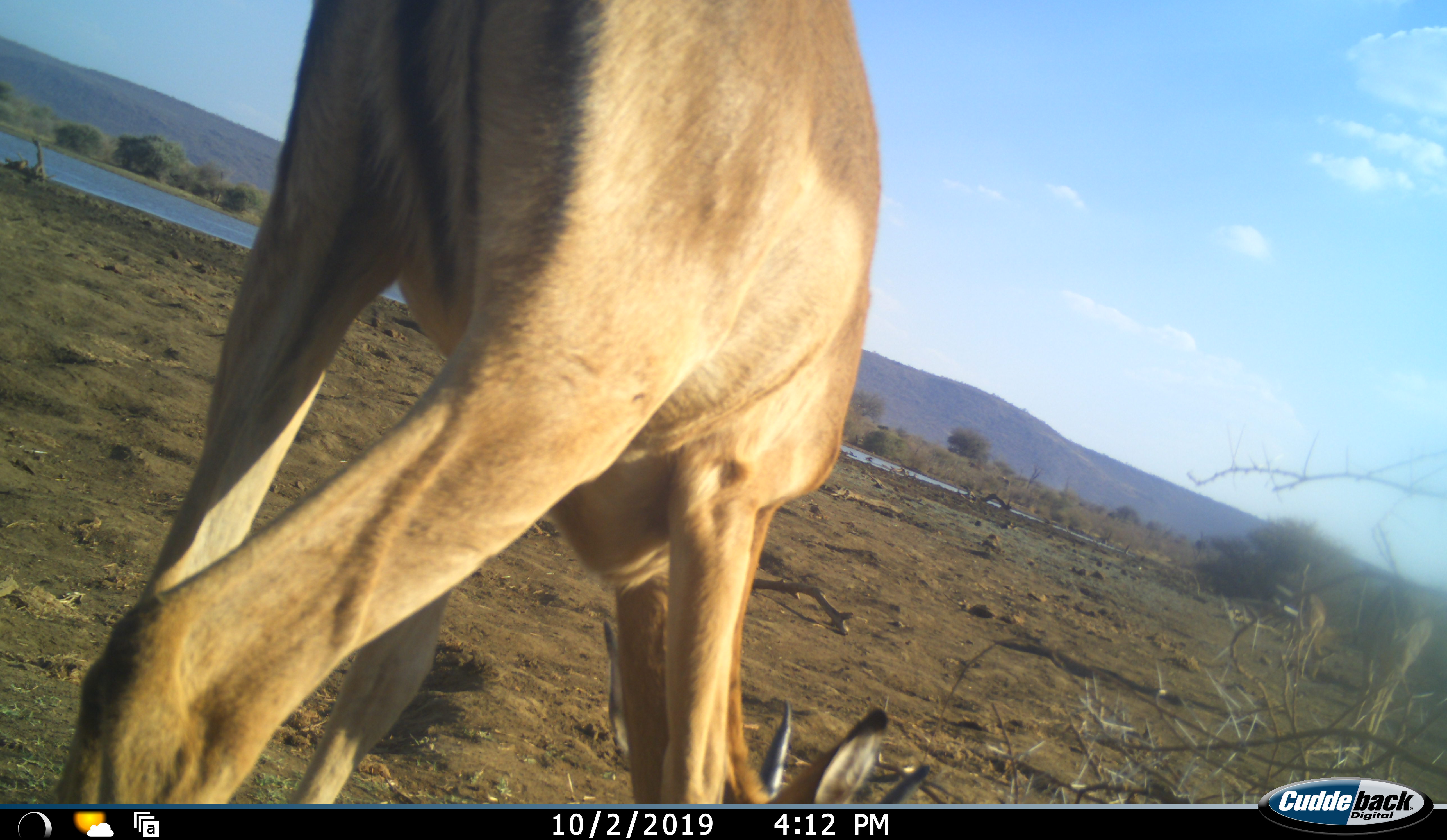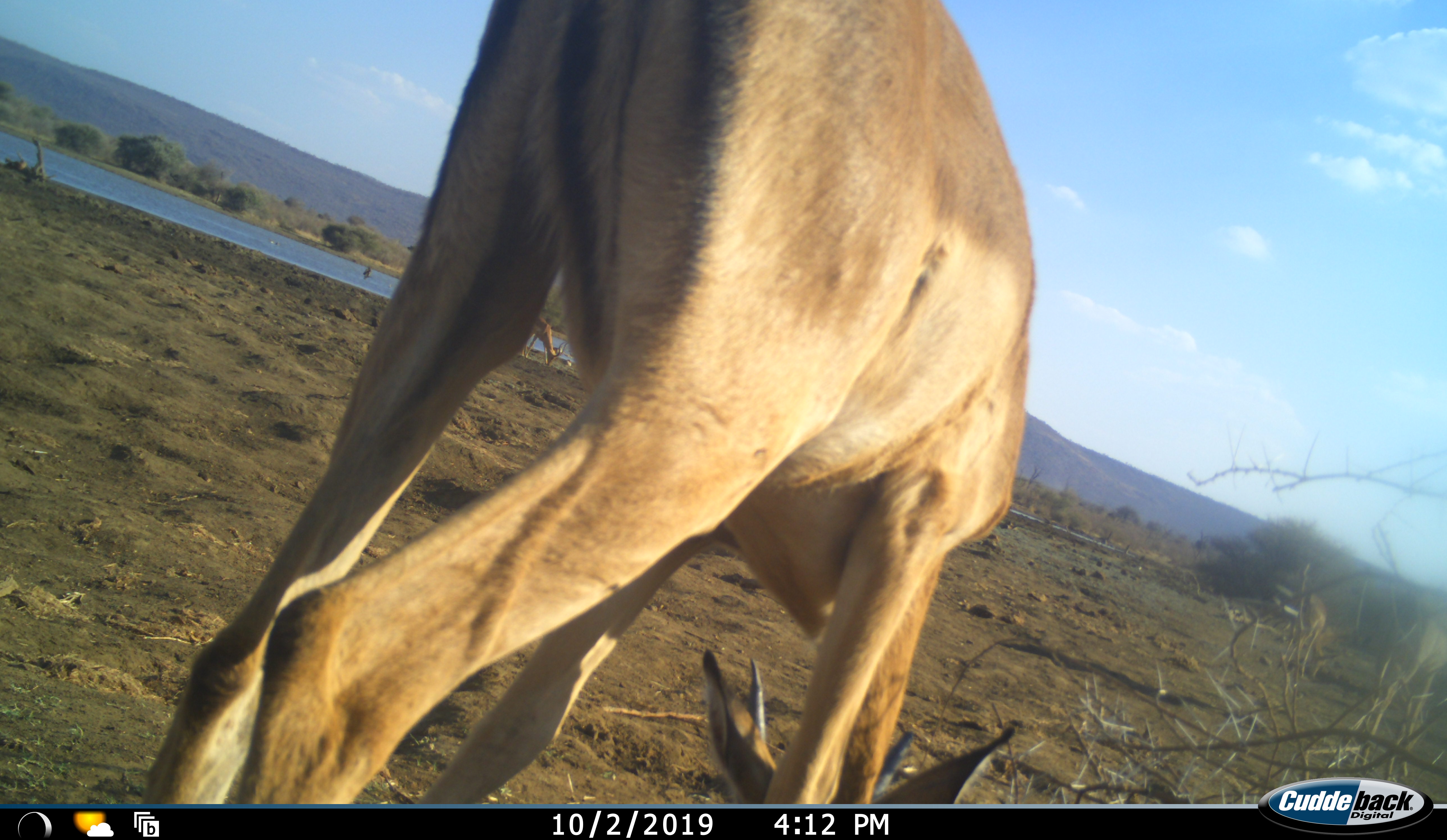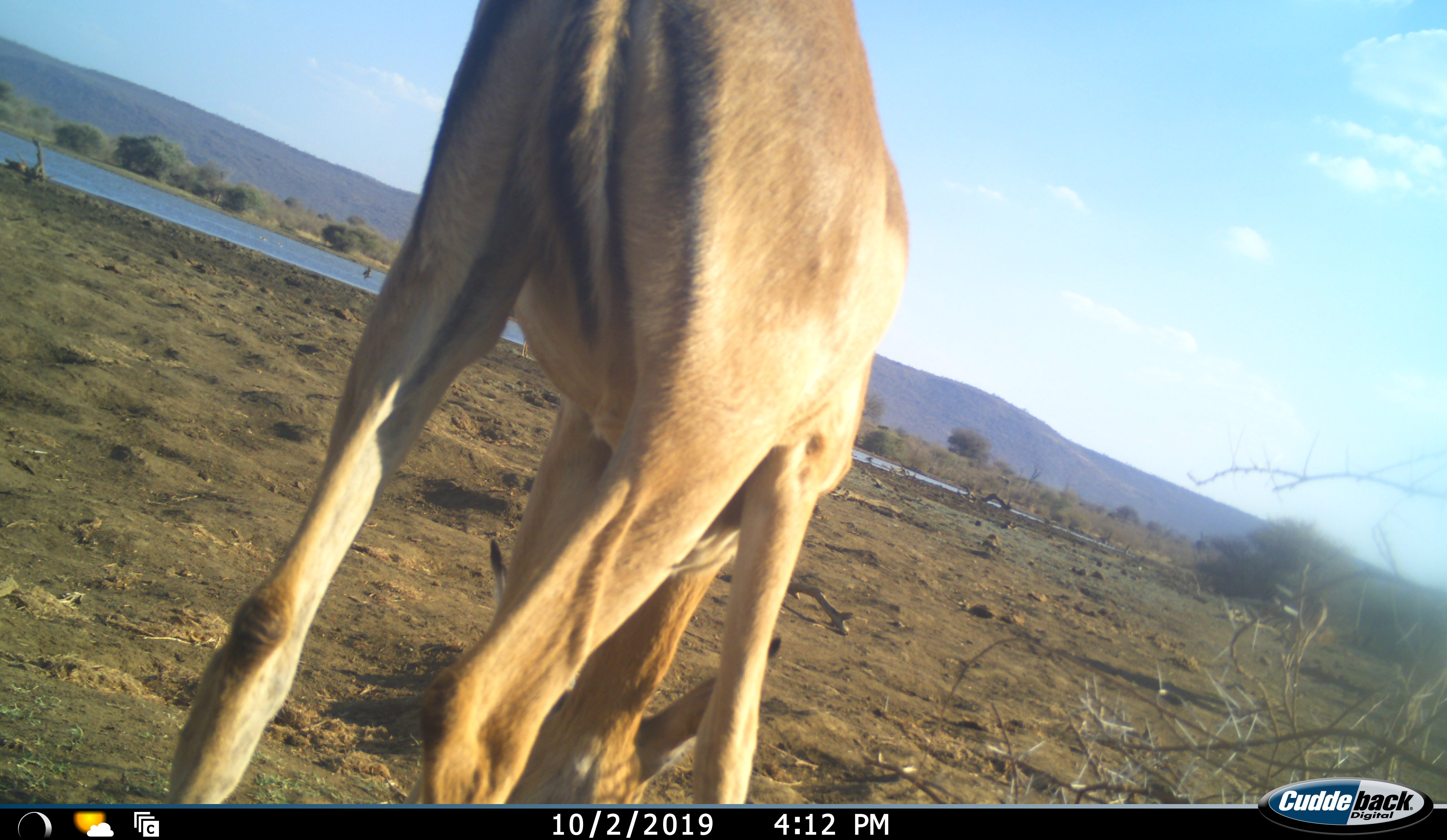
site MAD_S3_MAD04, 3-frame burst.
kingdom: Animalia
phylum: Chordata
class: Mammalia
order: Artiodactyla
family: Bovidae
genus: Aepyceros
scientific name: Aepyceros melampus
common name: impala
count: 2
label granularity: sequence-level